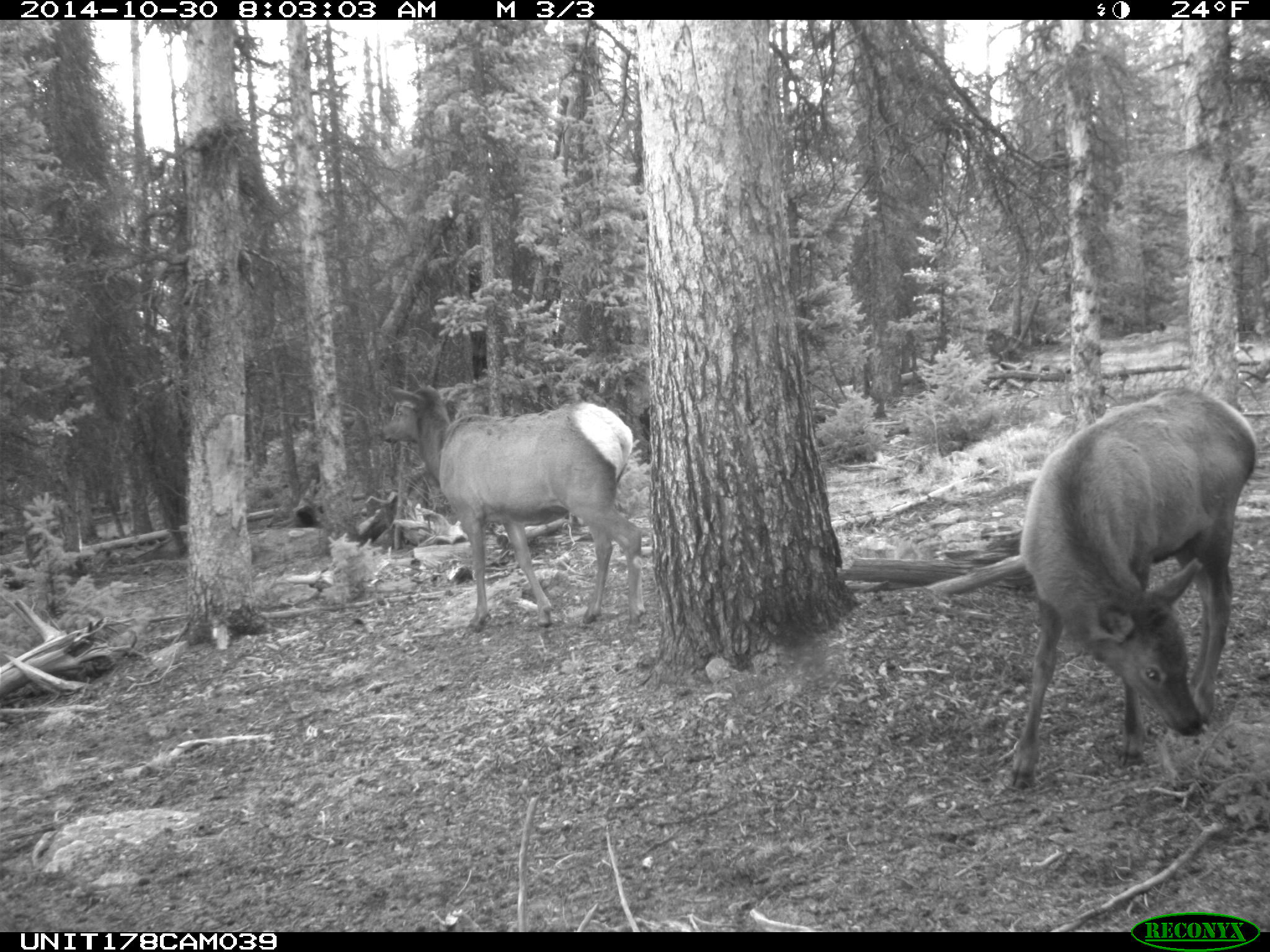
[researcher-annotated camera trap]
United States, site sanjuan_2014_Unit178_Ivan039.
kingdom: Animalia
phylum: Chordata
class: Mammalia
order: Artiodactyla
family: Cervidae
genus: Cervus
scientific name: Cervus elaphus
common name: red deer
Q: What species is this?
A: Cervus elaphus (red deer).